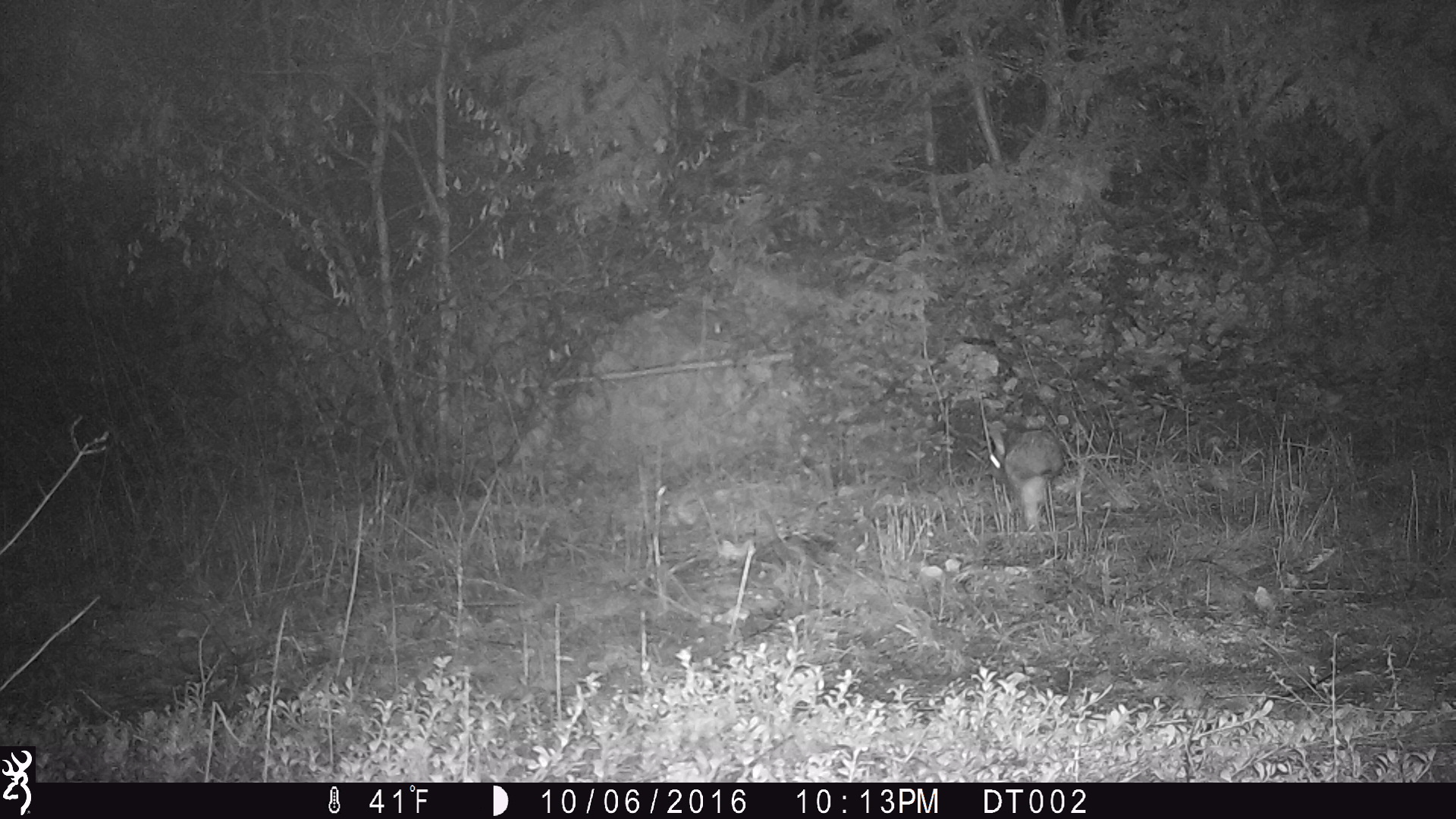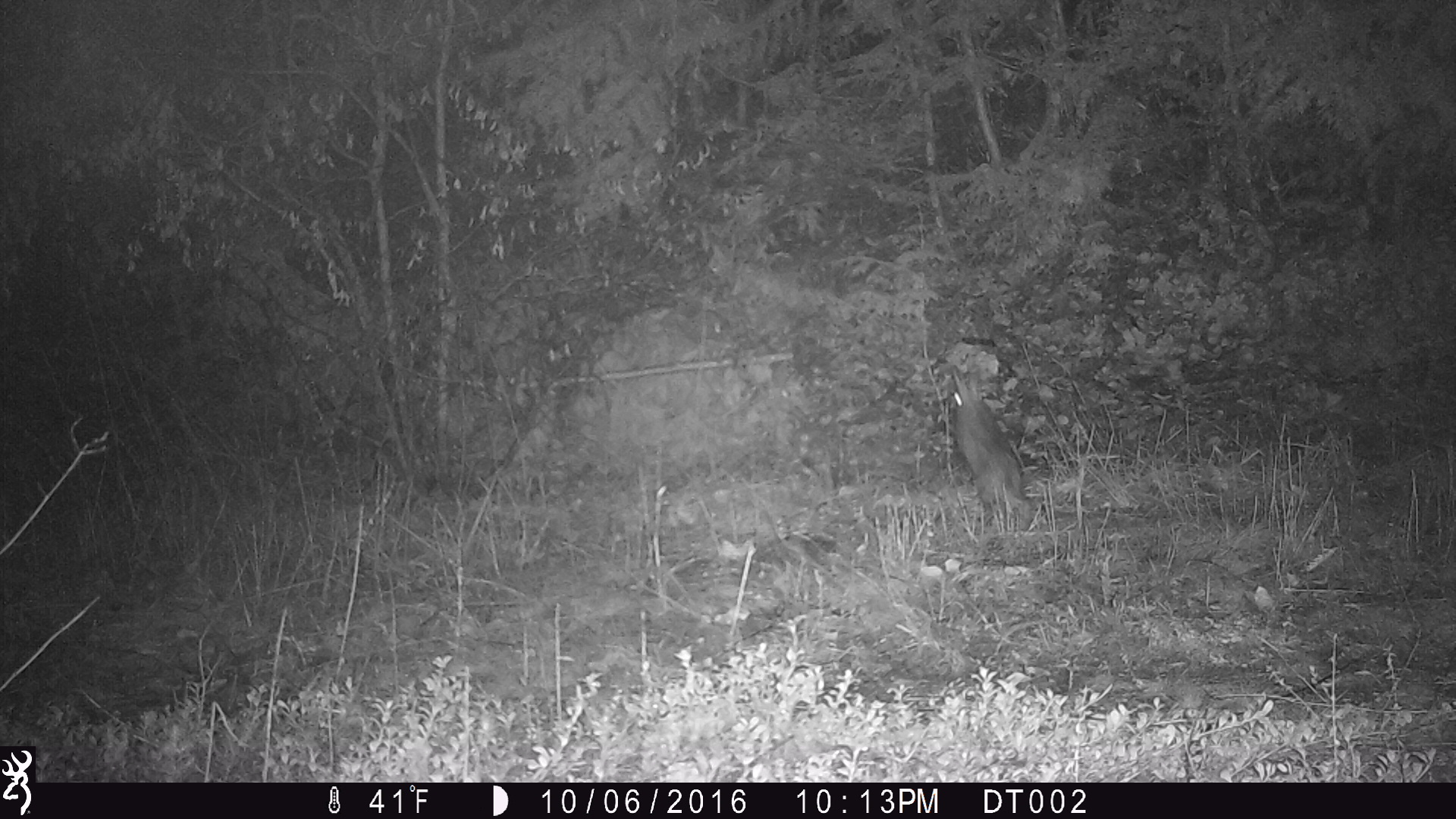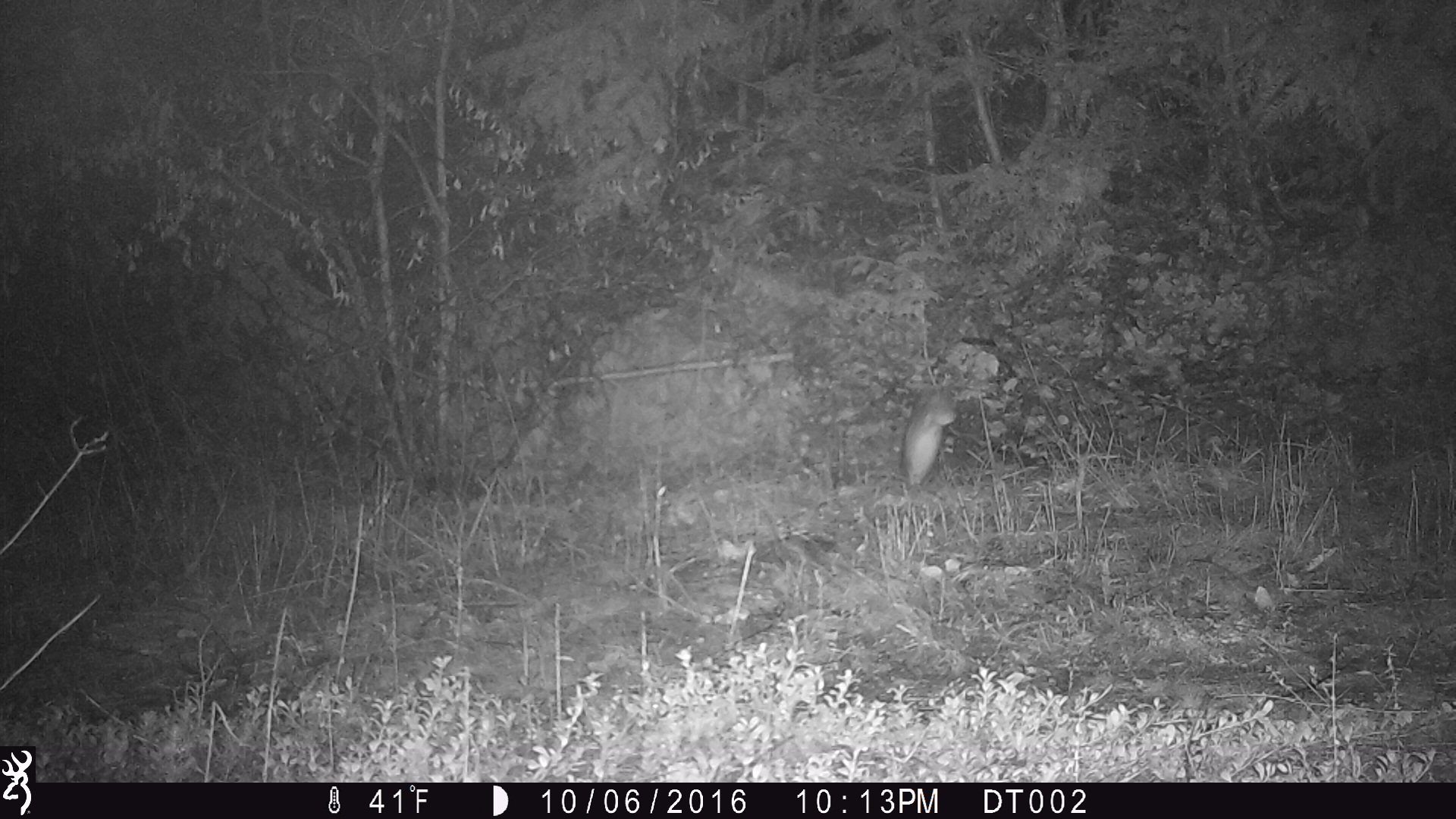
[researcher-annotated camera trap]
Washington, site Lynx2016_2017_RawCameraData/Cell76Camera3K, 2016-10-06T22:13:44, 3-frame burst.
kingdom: Animalia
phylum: Chordata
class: Mammalia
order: Lagomorpha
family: Leporidae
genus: Lepus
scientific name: Lepus americanus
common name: snowshoe hare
Lepus americanus (snowshoe hare). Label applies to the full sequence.